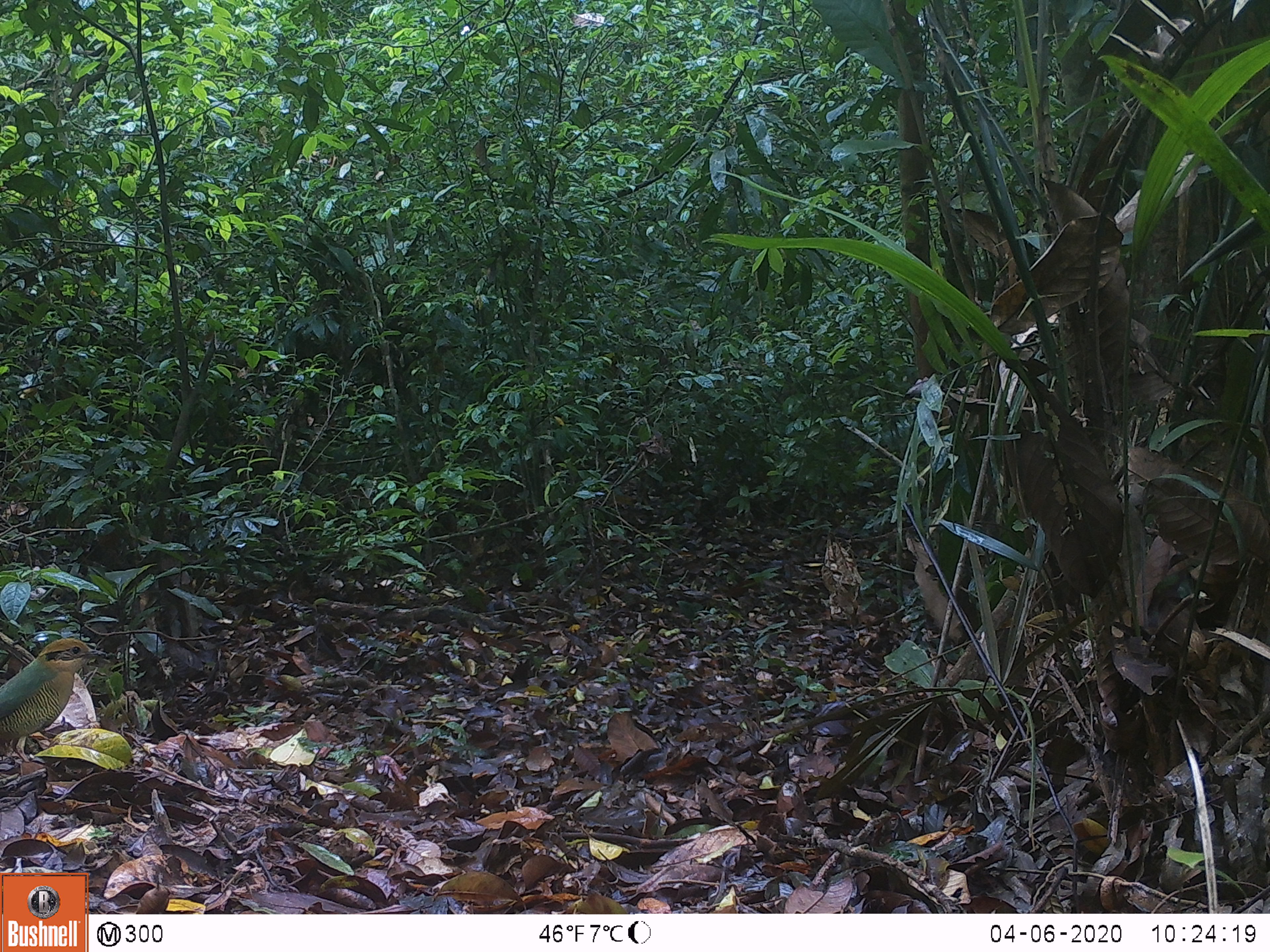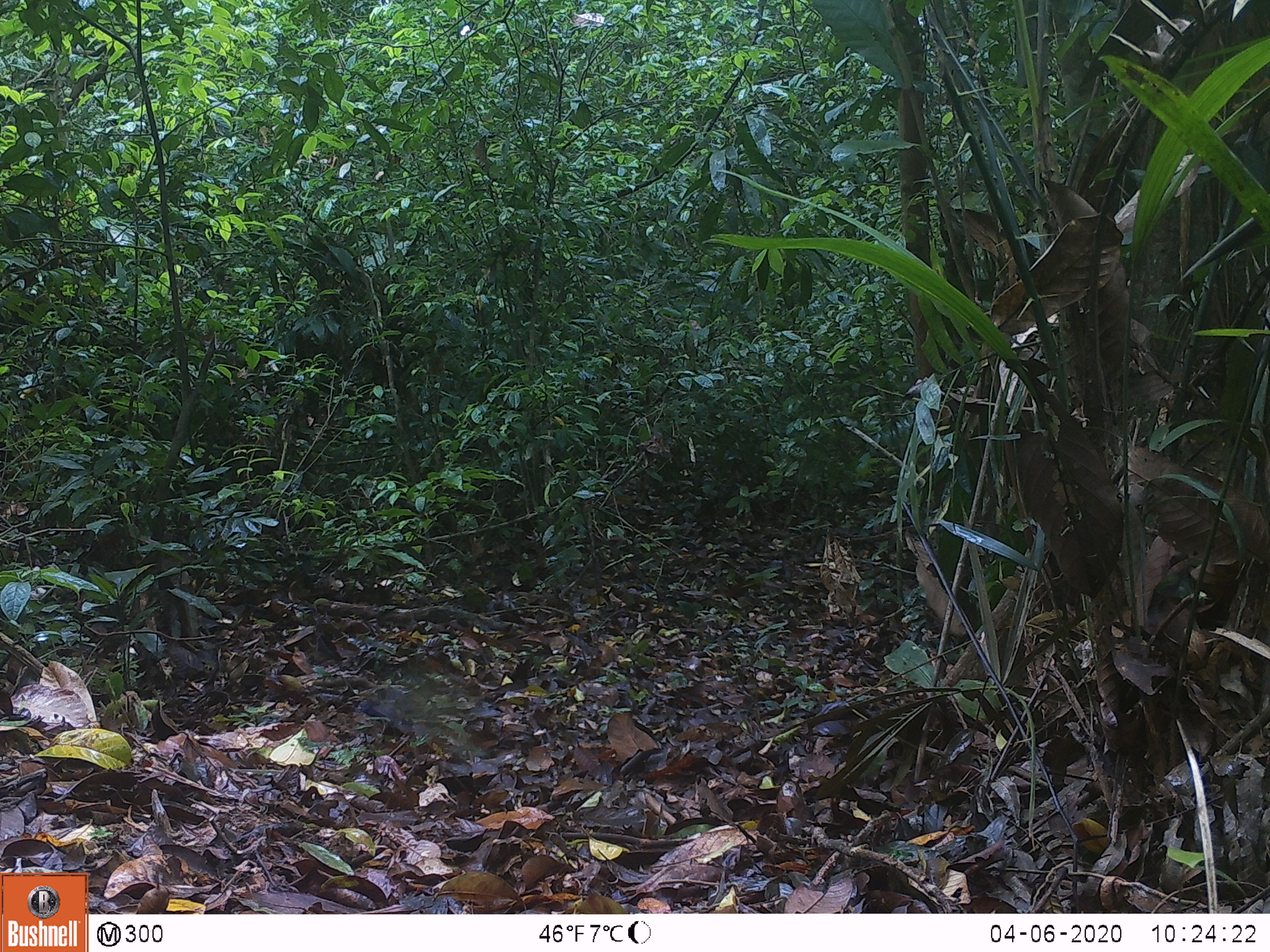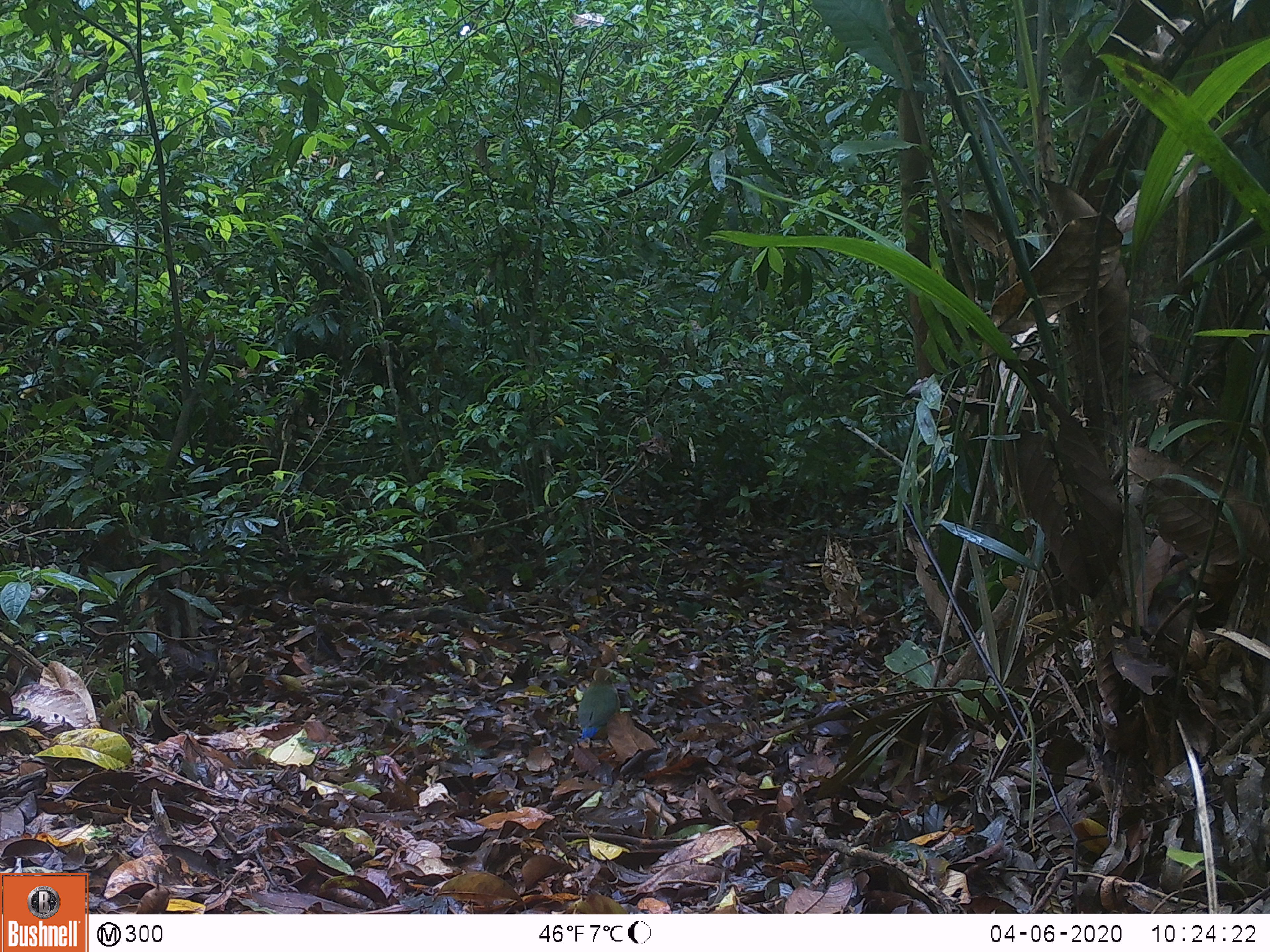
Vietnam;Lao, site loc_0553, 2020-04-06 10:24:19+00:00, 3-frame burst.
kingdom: Animalia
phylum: Chordata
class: Aves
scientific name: Aves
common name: bird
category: unidentified bird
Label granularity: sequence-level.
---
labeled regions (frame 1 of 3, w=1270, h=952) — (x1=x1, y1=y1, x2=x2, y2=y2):
unidentified bird: (x1=0, y1=637, x2=106, y2=763)